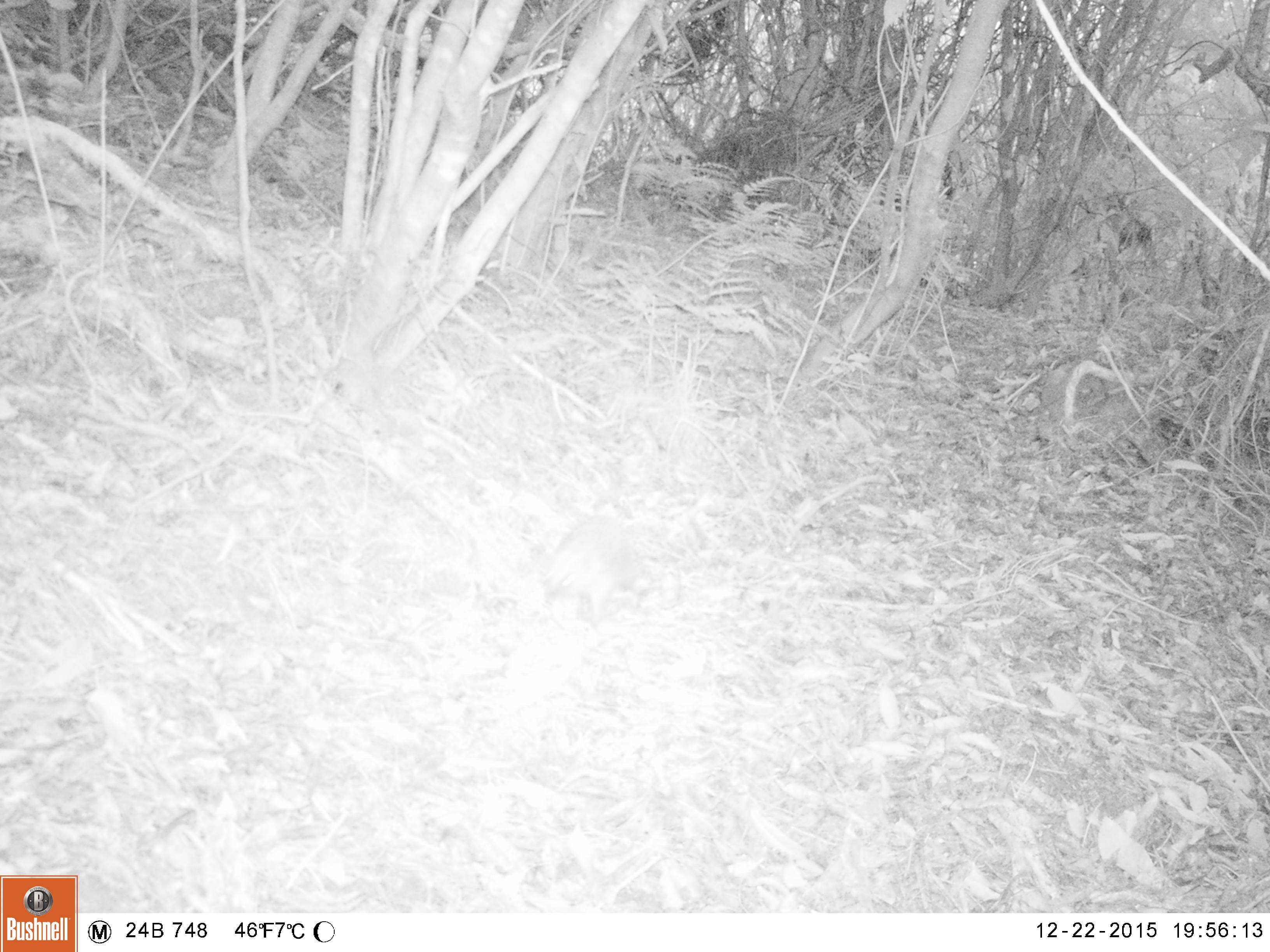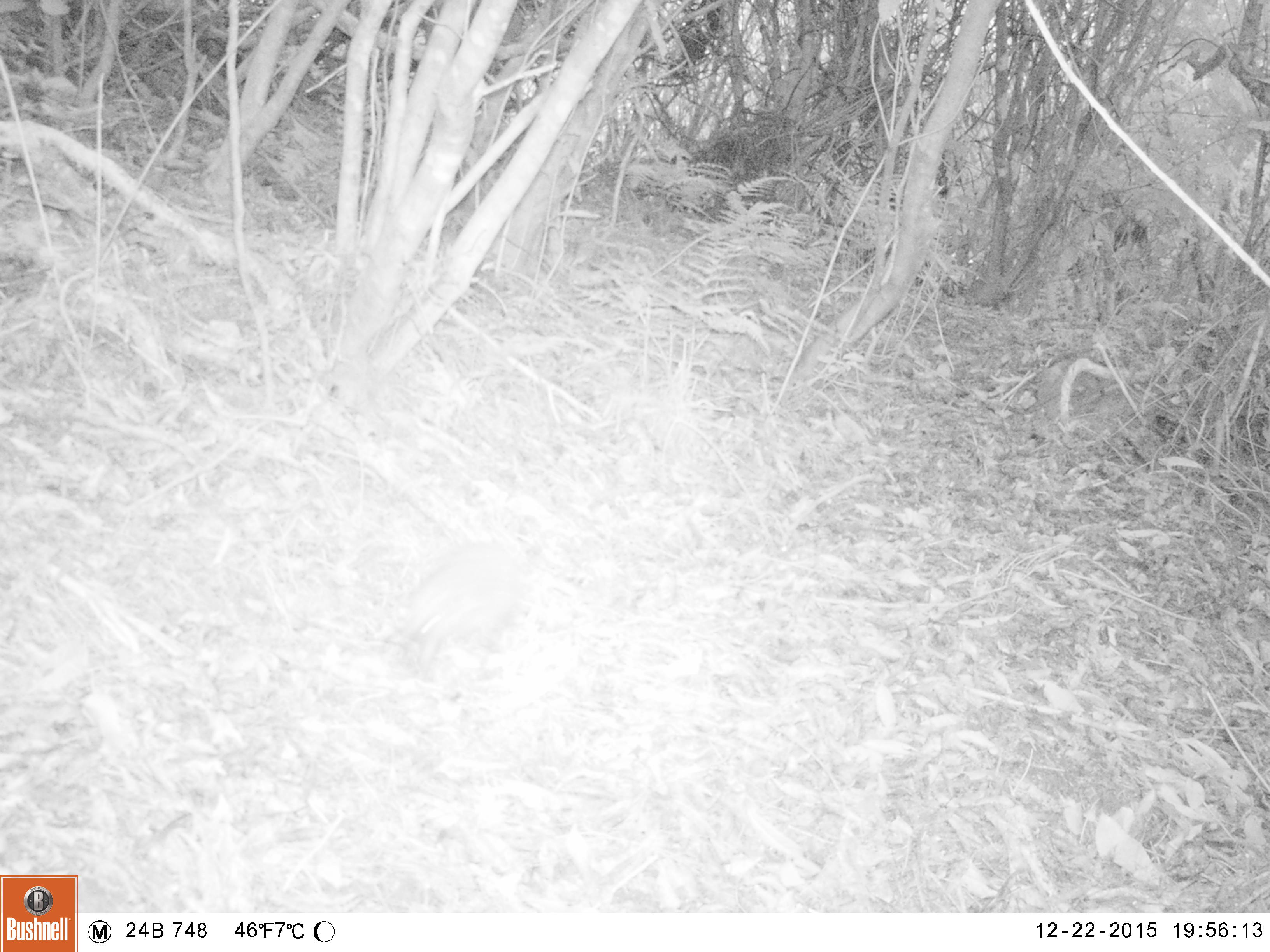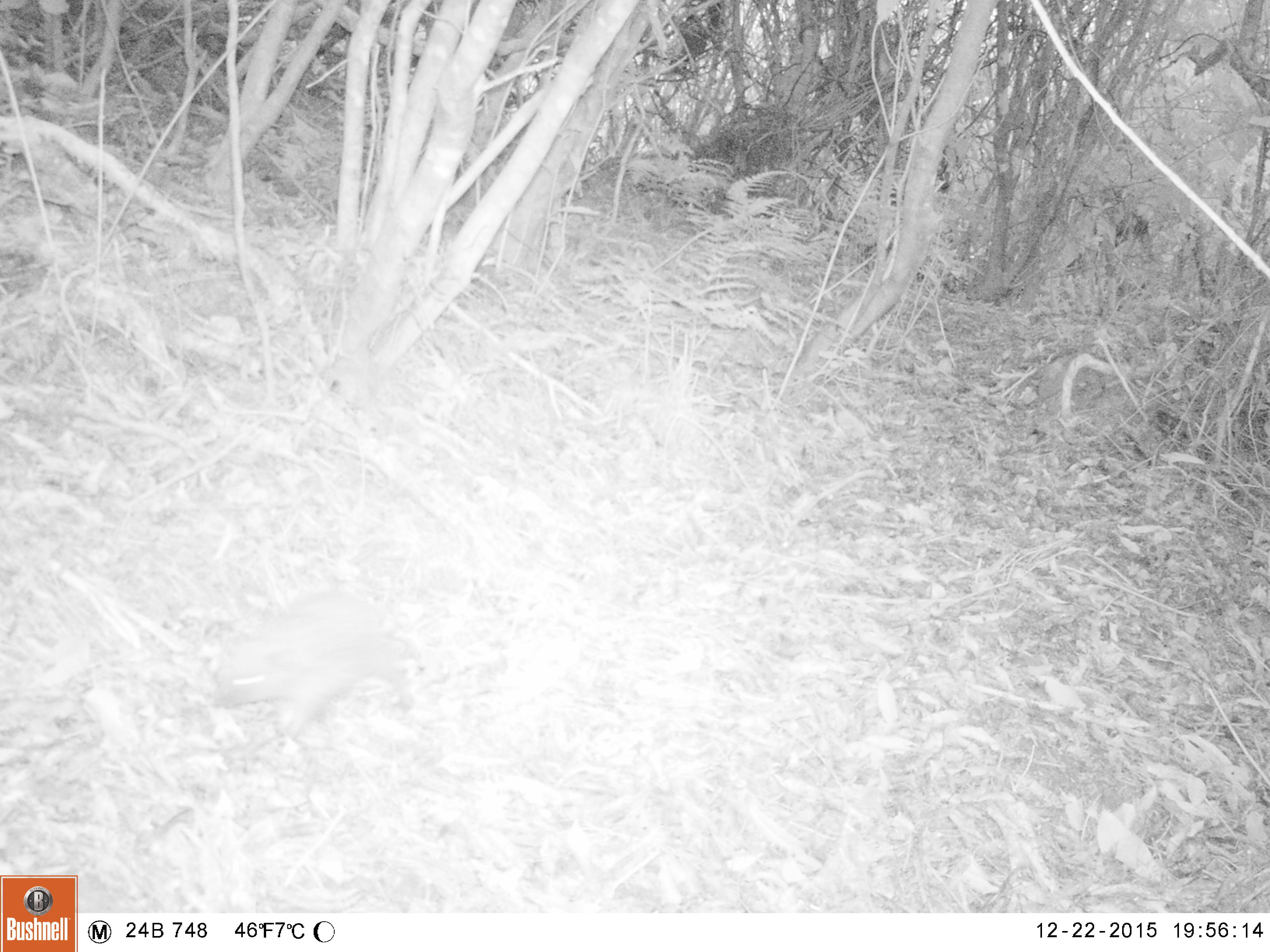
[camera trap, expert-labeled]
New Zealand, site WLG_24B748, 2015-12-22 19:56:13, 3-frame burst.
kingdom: Animalia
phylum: Chordata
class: Mammalia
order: Eulipotyphla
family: Erinaceidae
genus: Erinaceus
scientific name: Erinaceus europaeus europaeus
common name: european hedgehog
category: hedgehog